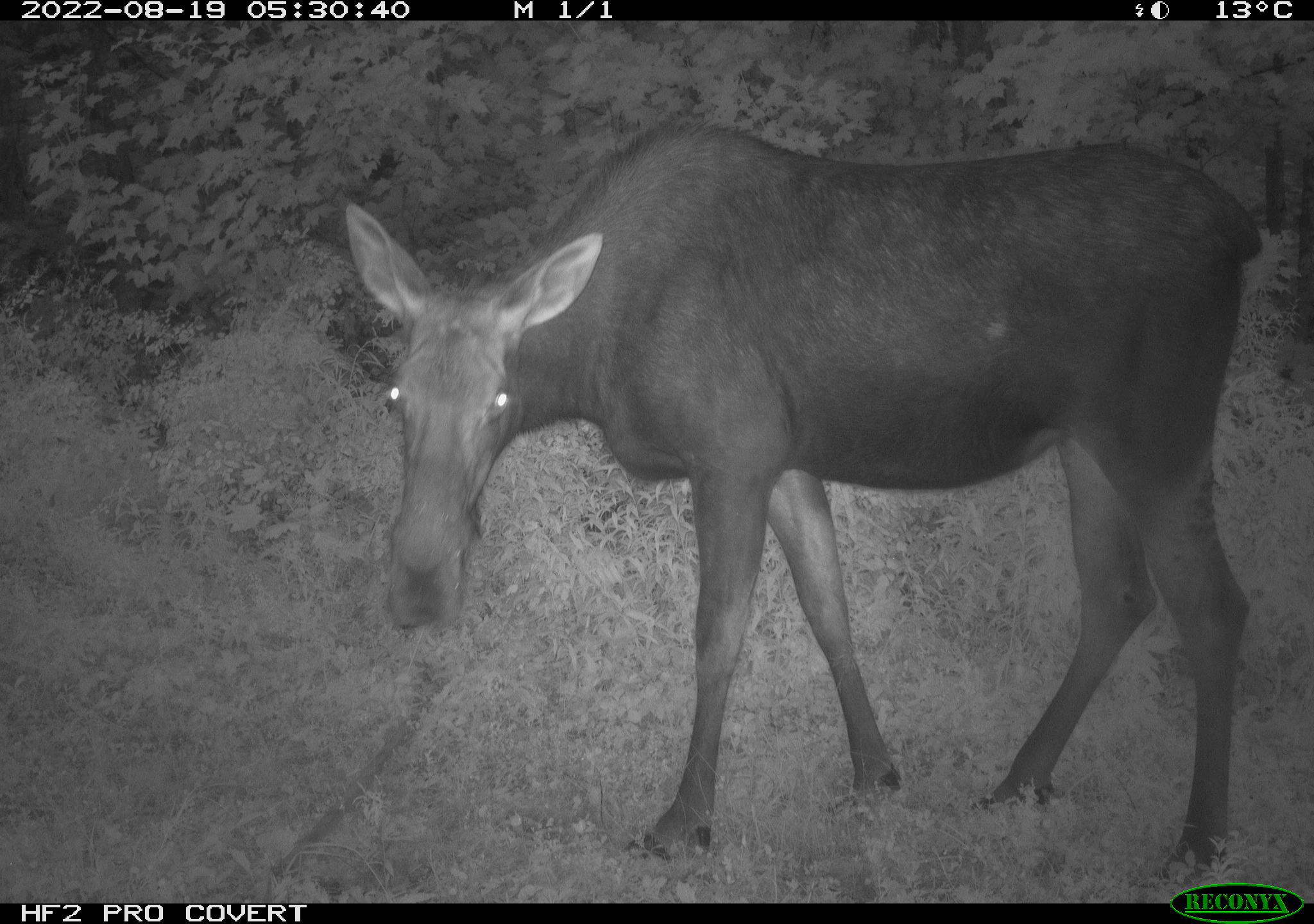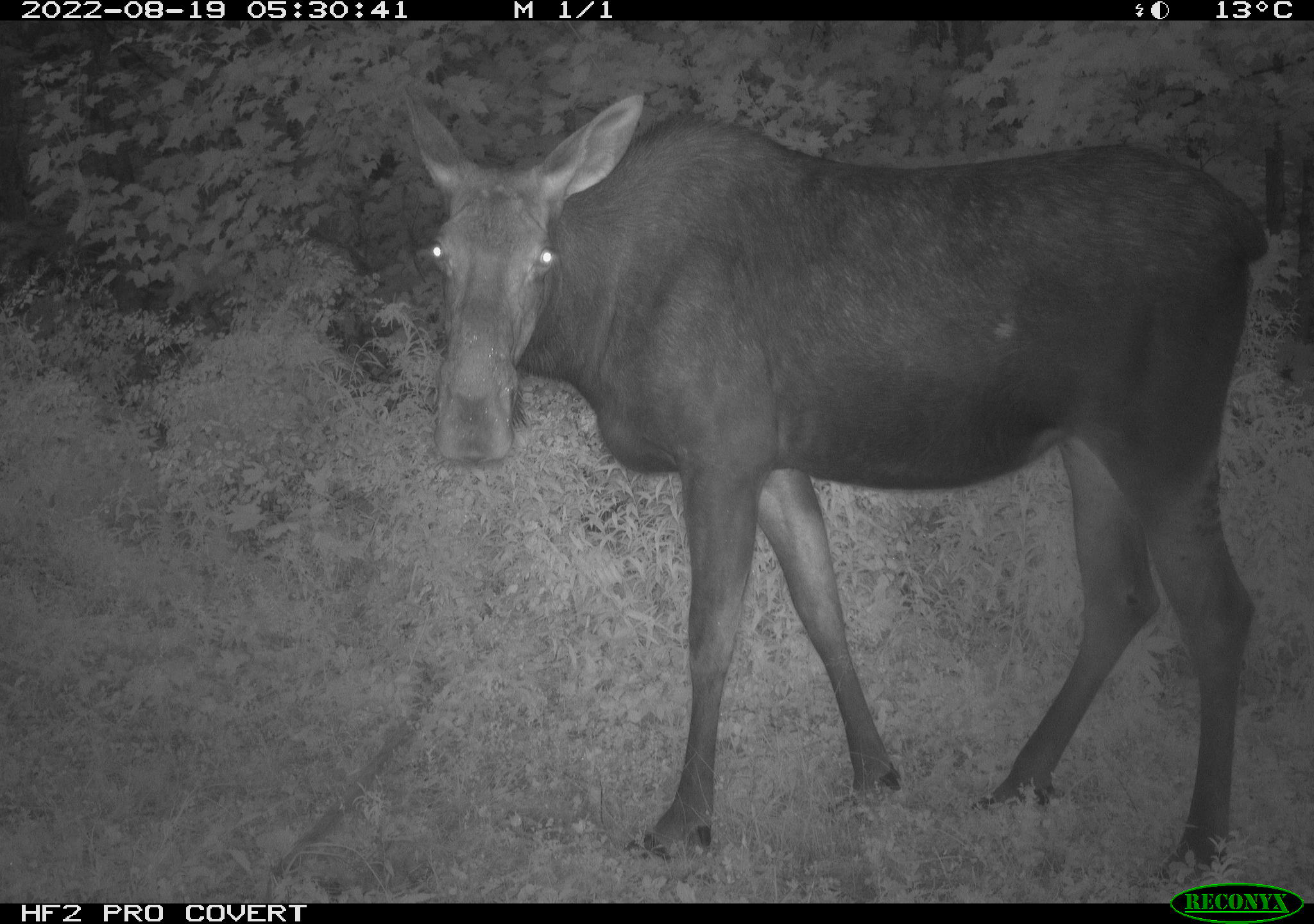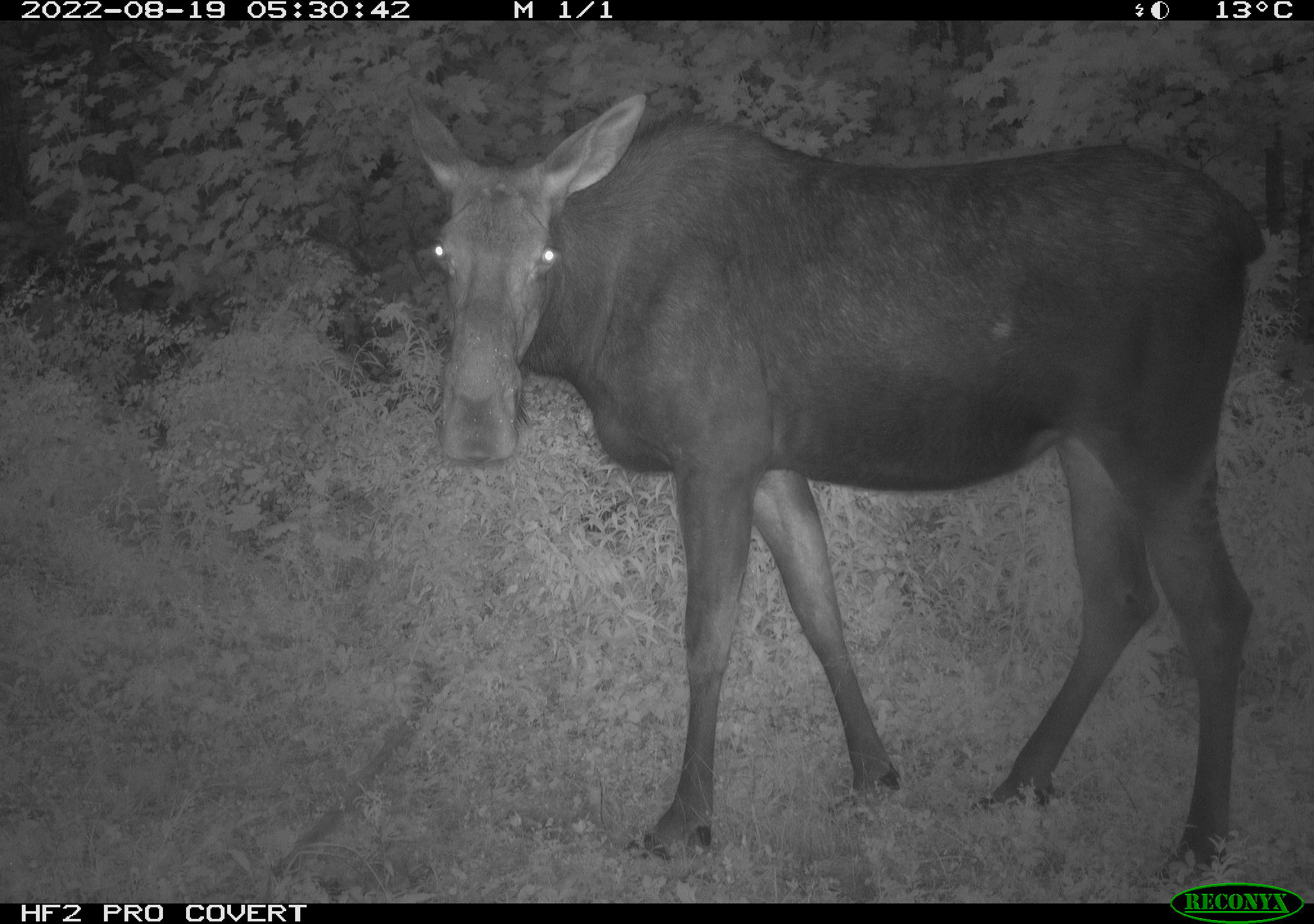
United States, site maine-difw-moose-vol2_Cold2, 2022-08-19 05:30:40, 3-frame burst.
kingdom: Animalia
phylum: Chordata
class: Mammalia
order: Artiodactyla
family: Cervidae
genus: Alces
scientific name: Alces alces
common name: moose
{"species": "moose (Alces alces)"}